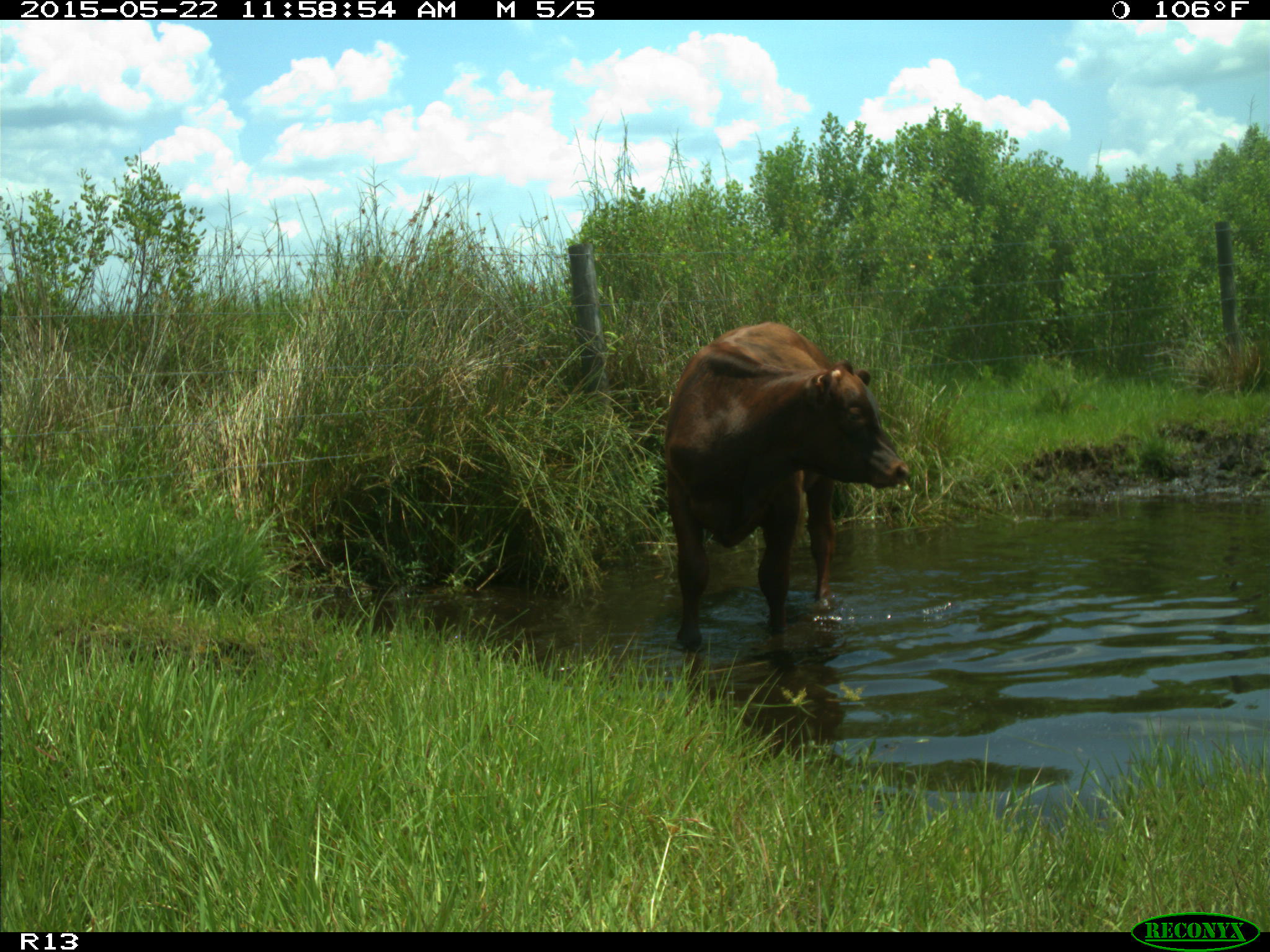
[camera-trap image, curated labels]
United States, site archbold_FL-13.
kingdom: Animalia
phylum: Chordata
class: Mammalia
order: Artiodactyla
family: Bovidae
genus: Bos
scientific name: Bos taurus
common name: domestic cow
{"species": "Bos taurus (domestic cow)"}